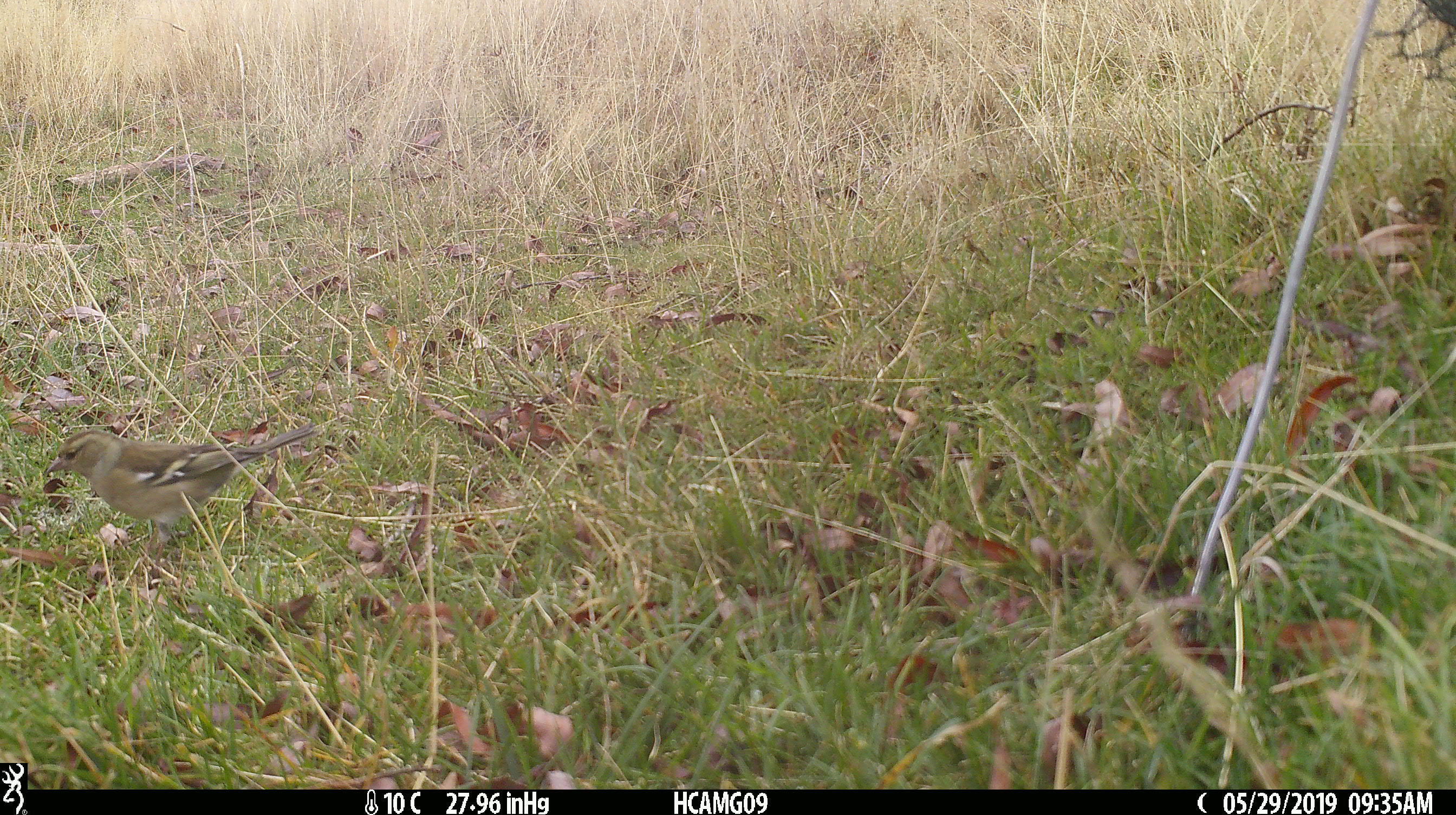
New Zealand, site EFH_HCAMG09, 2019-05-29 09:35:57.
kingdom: Animalia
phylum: Chordata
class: Aves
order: Passeriformes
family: Fringillidae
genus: Fringilla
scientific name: Fringilla coelebs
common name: common chaffinch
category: chaffinch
Chaffinch (common chaffinch) (Fringilla coelebs).